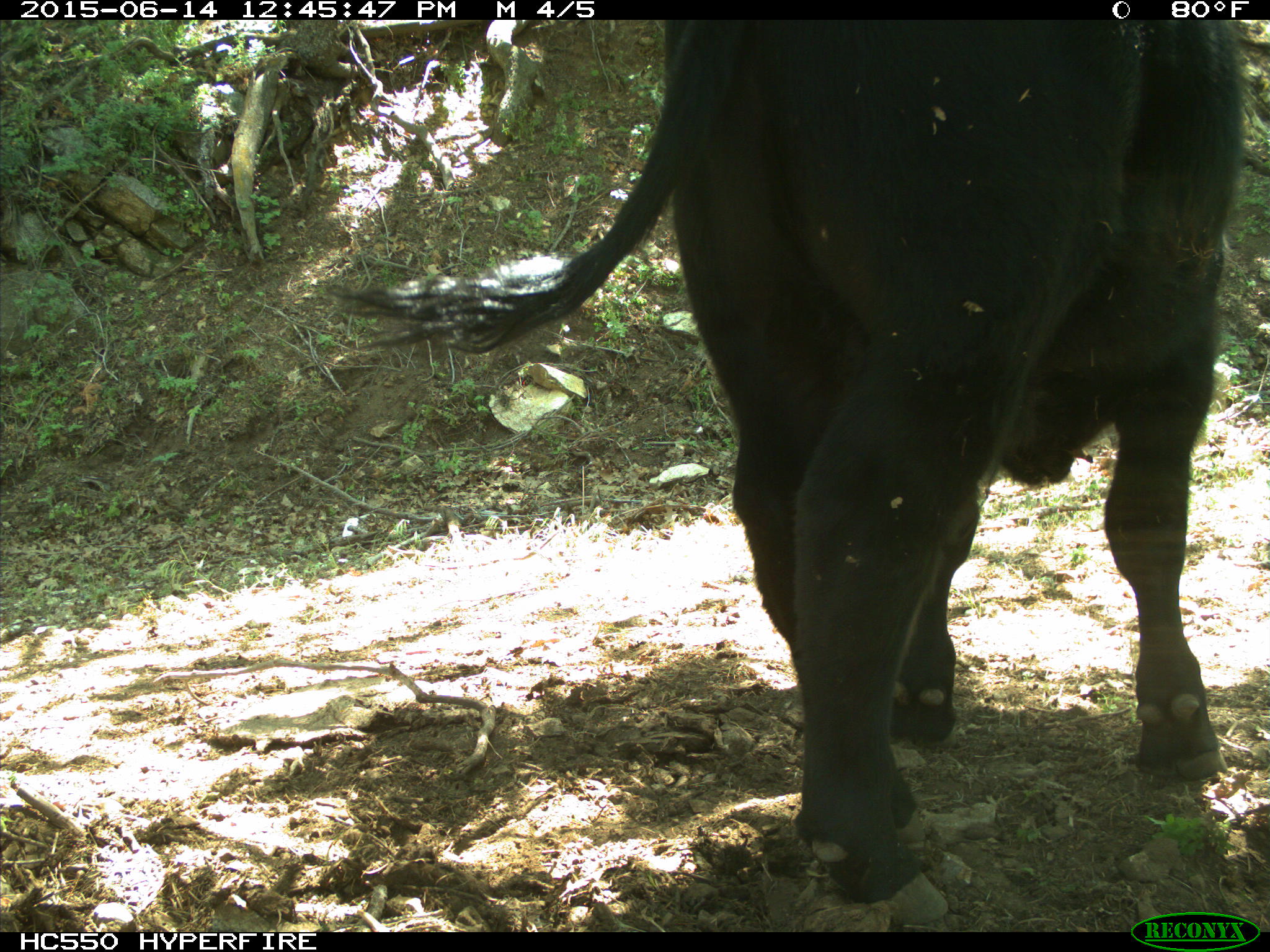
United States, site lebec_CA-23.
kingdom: Animalia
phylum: Chordata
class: Mammalia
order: Artiodactyla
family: Bovidae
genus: Bos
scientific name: Bos taurus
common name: domestic cow